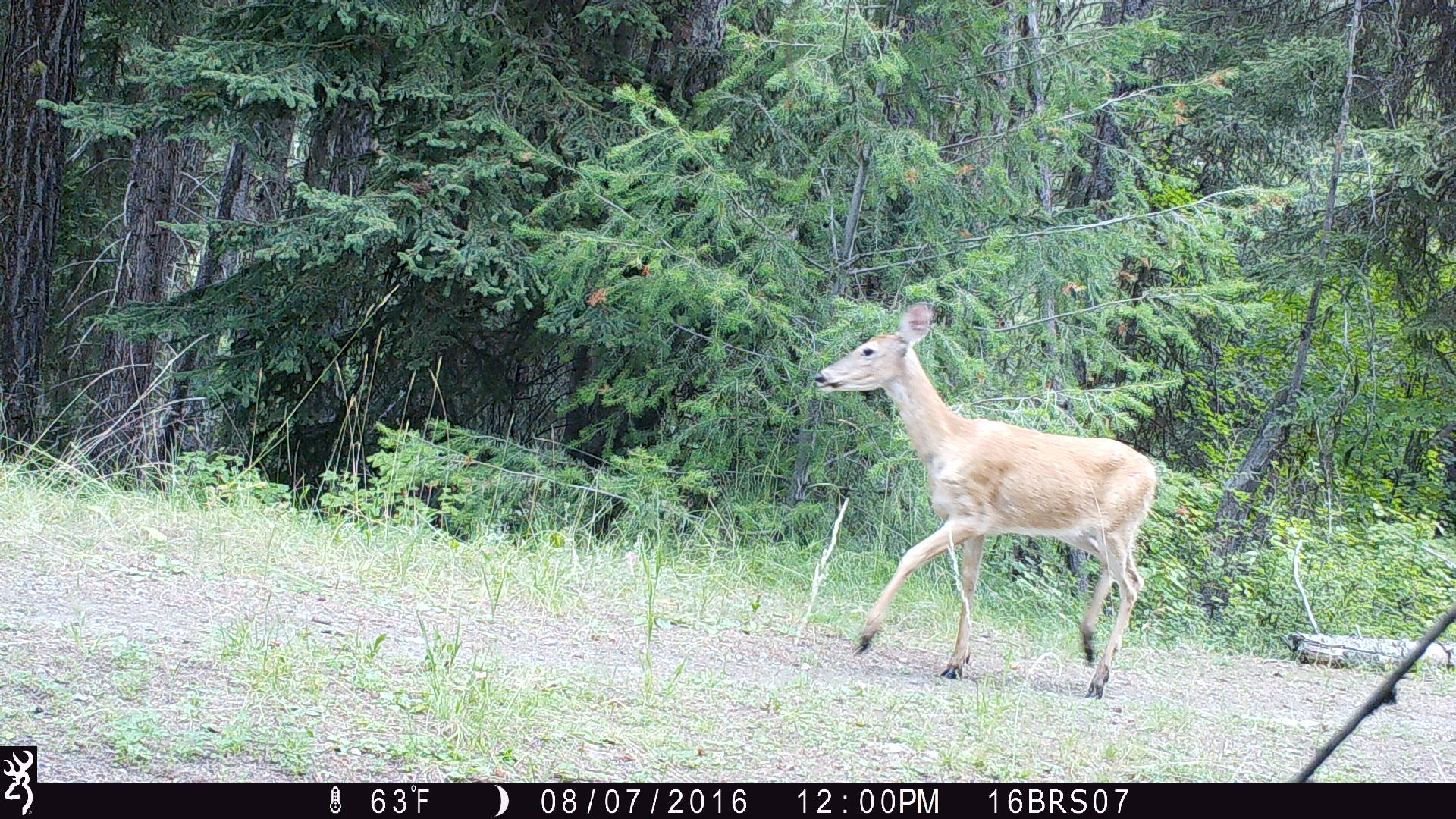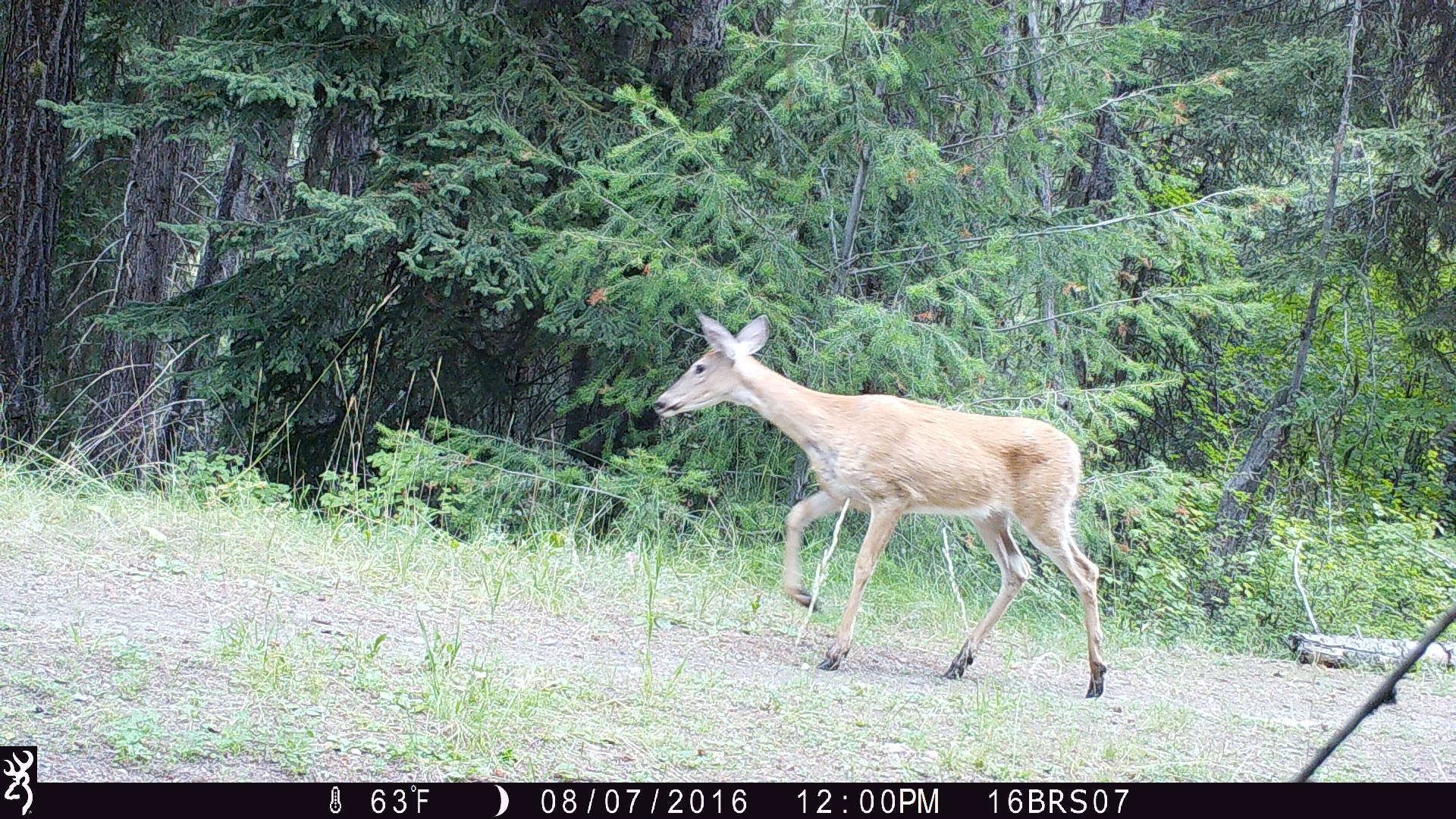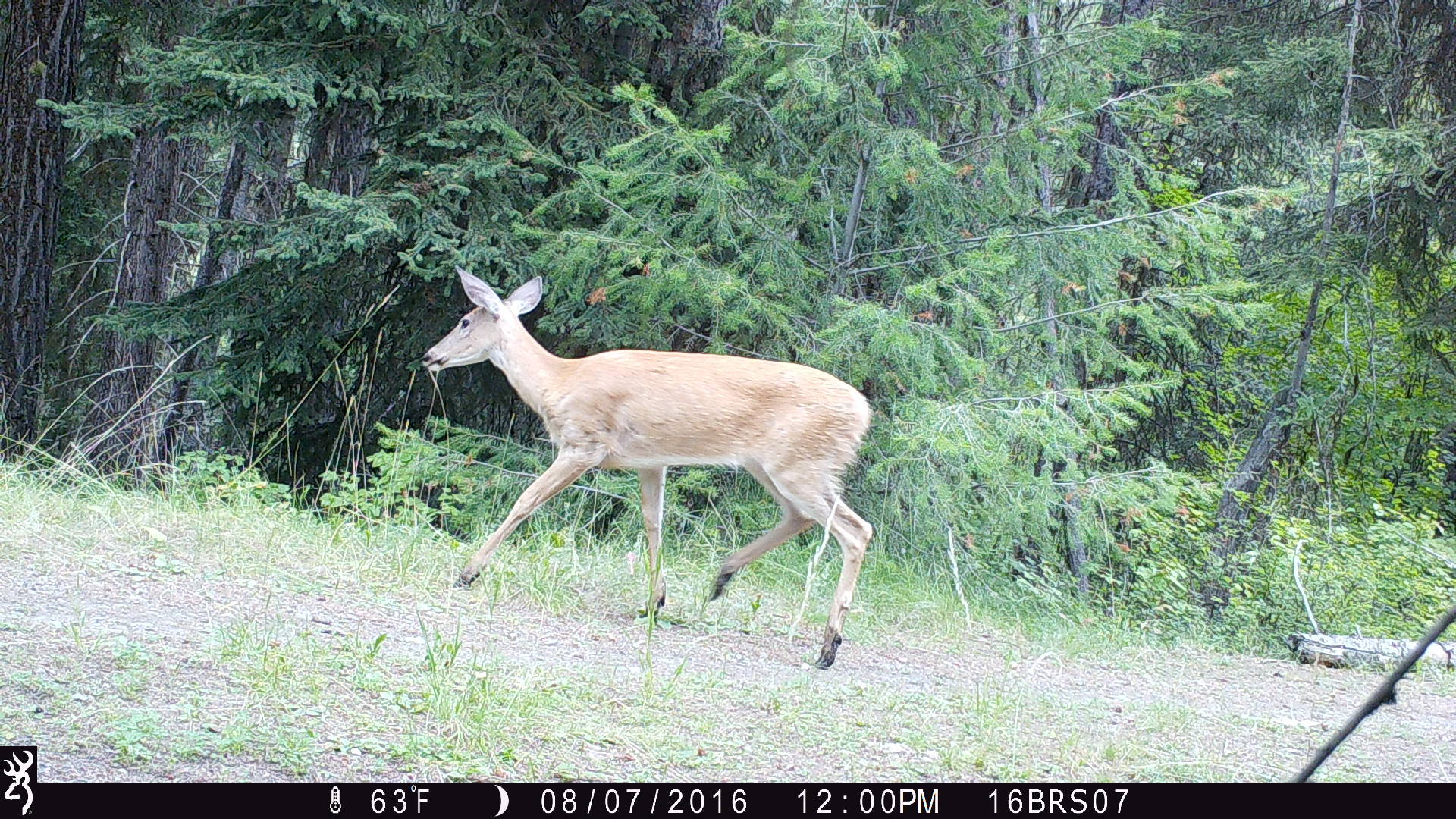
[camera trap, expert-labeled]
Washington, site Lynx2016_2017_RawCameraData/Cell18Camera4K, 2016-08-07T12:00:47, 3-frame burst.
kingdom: Animalia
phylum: Chordata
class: Mammalia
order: Artiodactyla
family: Cervidae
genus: Odocoileus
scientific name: Odocoileus virginianus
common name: white-tailed deer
Odocoileus virginianus (white-tailed deer). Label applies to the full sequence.